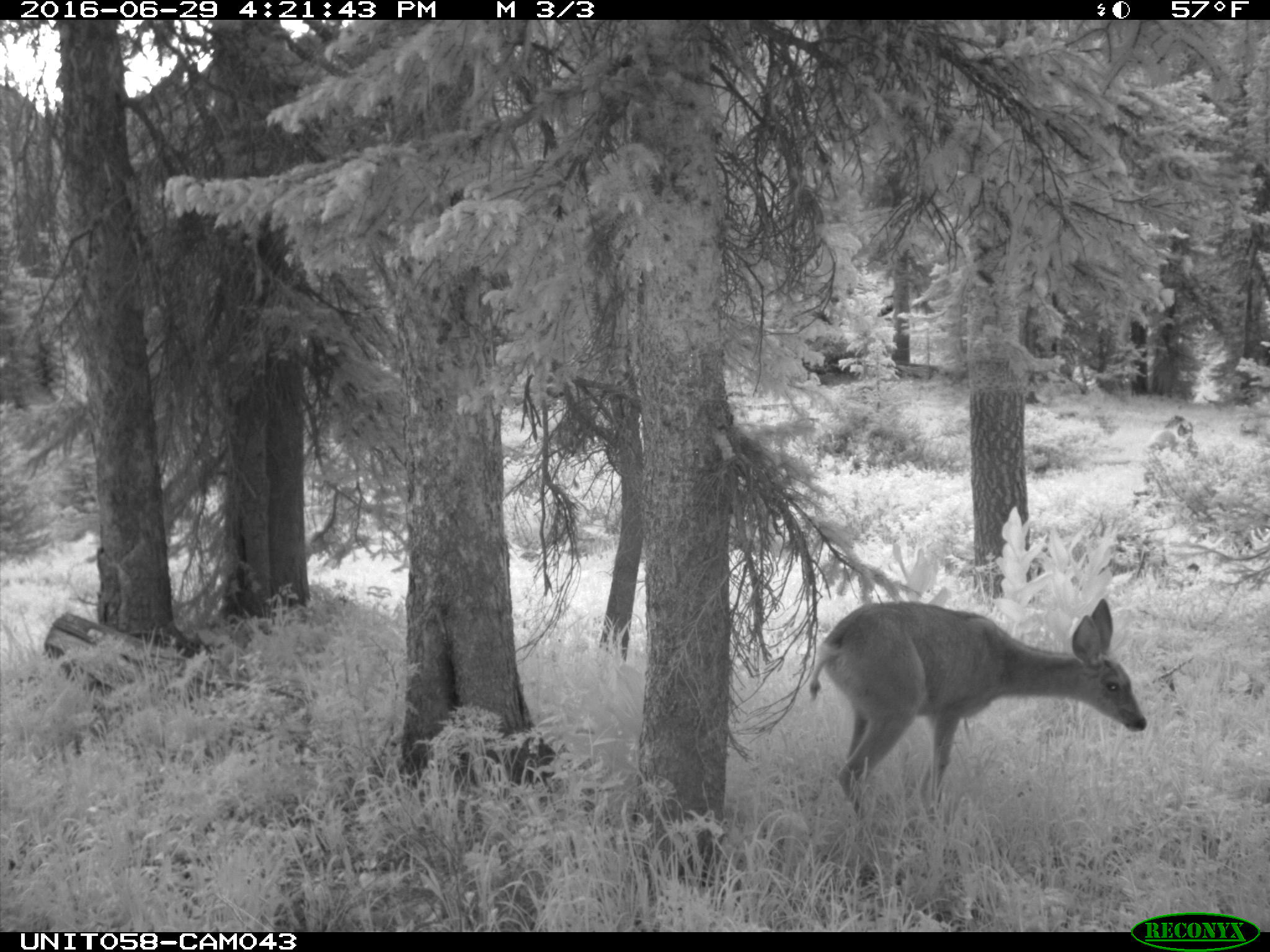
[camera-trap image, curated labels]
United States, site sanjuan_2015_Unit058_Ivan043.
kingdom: Animalia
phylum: Chordata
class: Mammalia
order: Artiodactyla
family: Cervidae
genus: Odocoileus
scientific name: Odocoileus hemionus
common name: mule deer